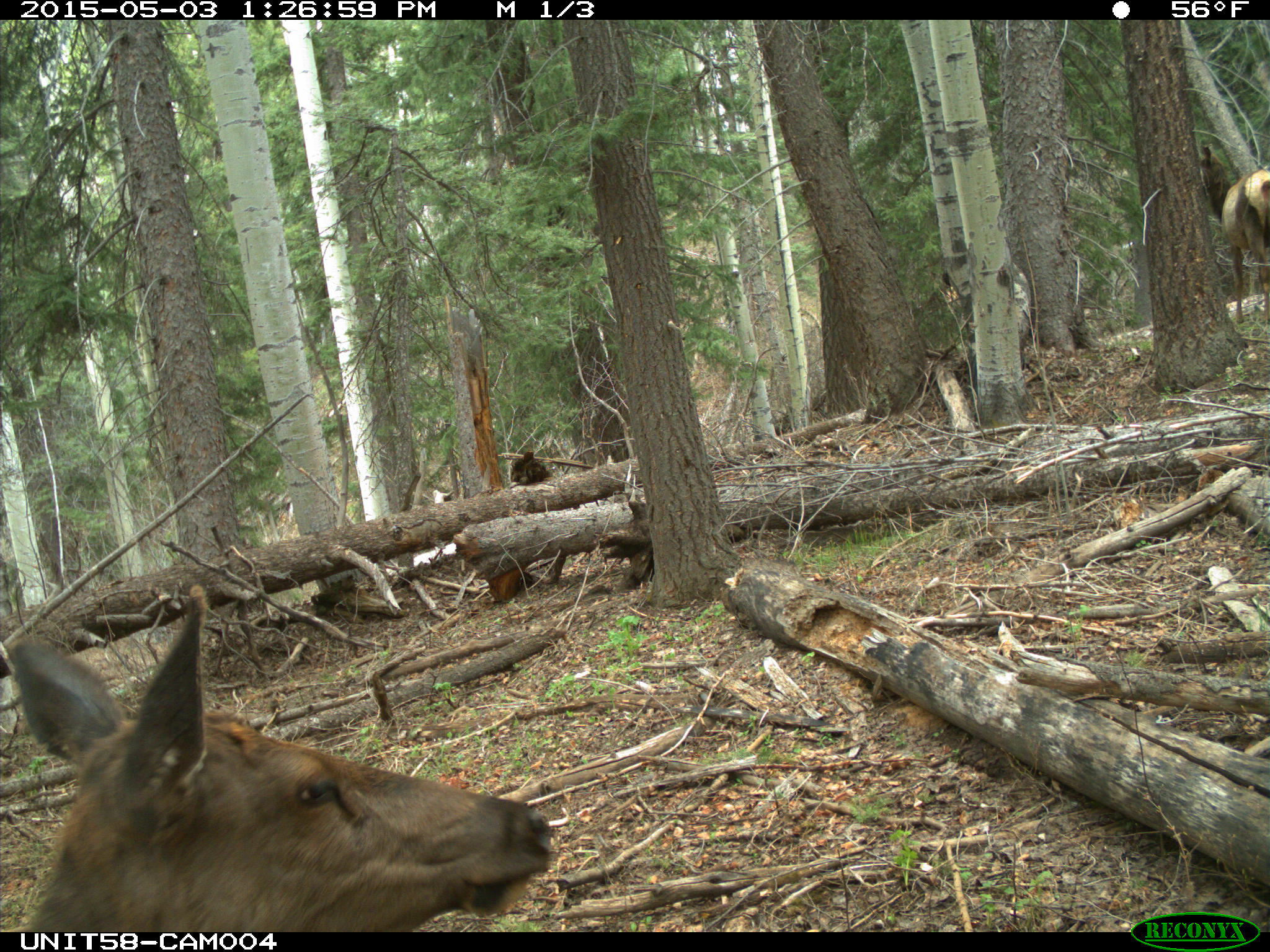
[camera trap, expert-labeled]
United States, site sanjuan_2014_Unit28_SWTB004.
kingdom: Animalia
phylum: Chordata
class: Mammalia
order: Artiodactyla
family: Cervidae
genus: Cervus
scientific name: Cervus elaphus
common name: red deer